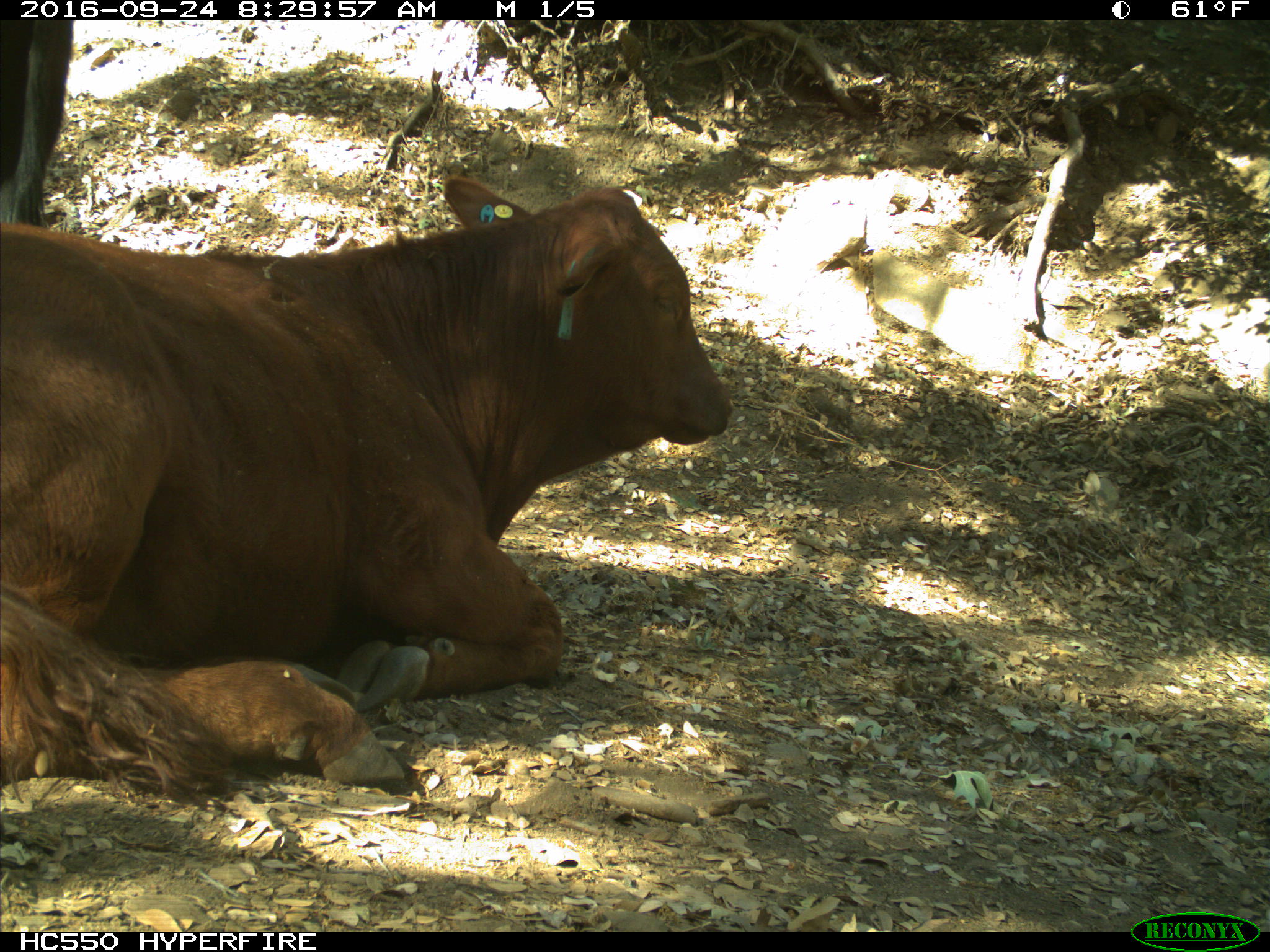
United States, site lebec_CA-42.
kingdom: Animalia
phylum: Chordata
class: Mammalia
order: Artiodactyla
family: Bovidae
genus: Bos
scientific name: Bos taurus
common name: domestic cow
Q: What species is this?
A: Bos taurus (domestic cow).